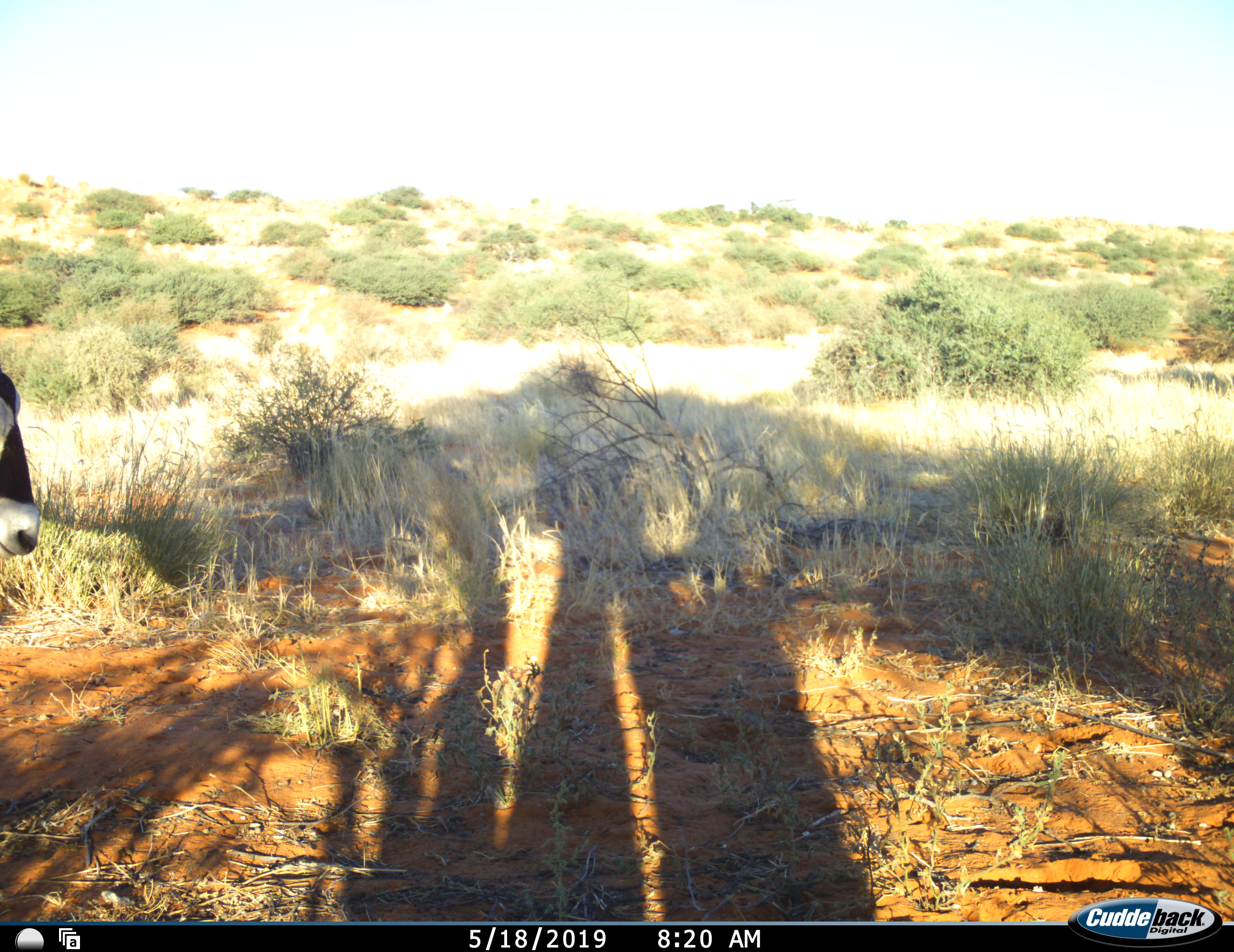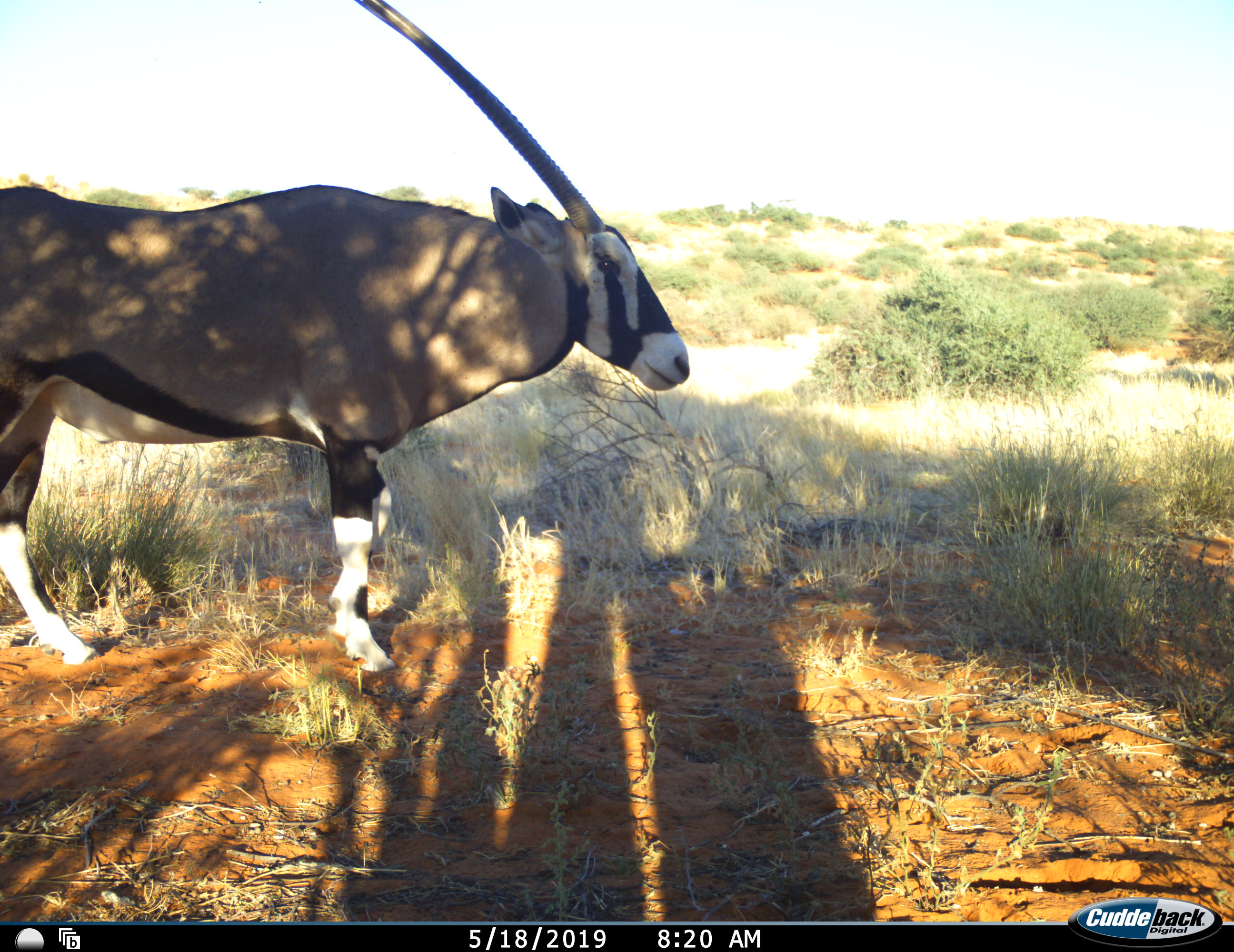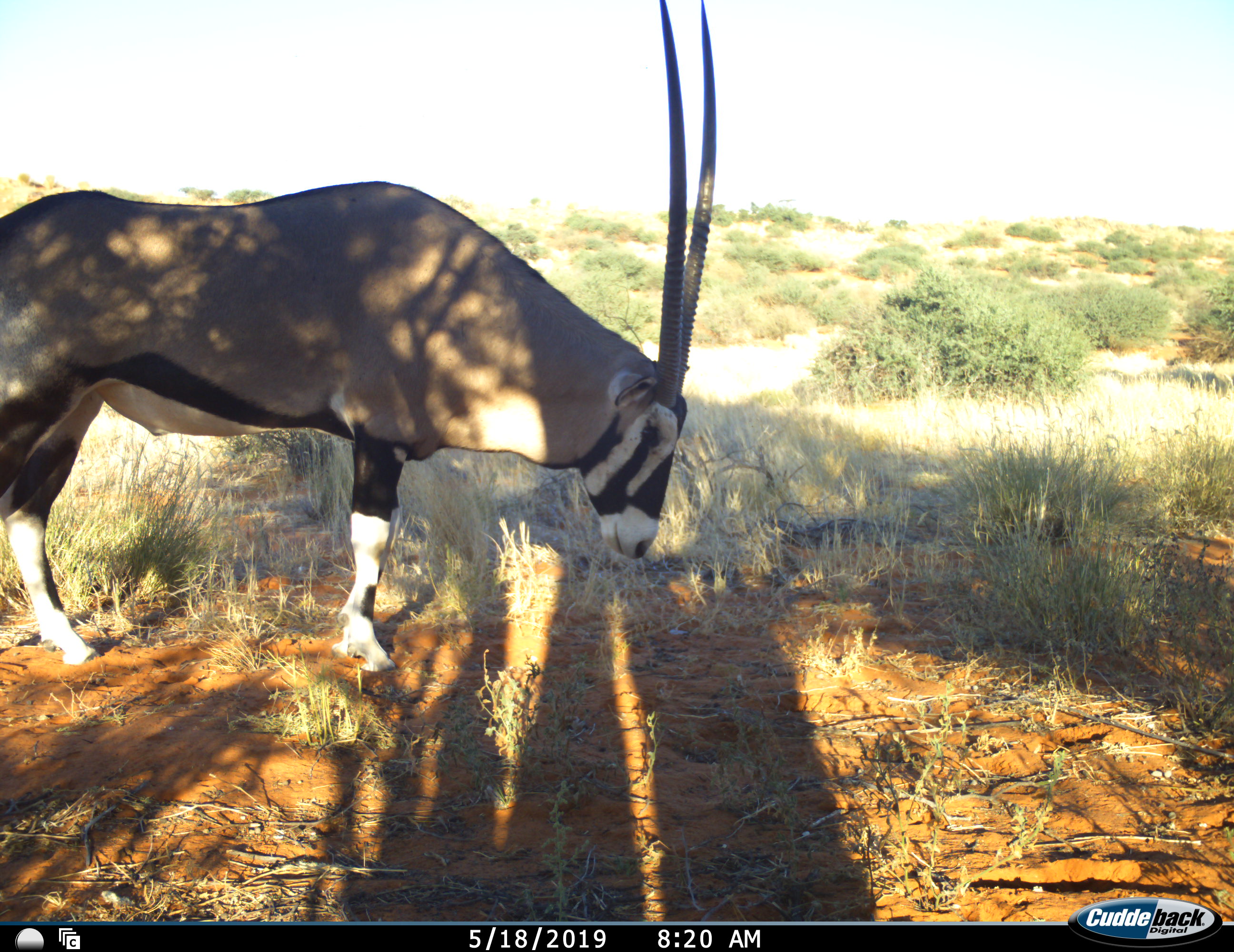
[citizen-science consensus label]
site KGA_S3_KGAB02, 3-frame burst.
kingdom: Animalia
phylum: Chordata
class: Mammalia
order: Artiodactyla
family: Bovidae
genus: Oryx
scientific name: Oryx gazella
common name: gemsbok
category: oryx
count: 1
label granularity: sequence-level